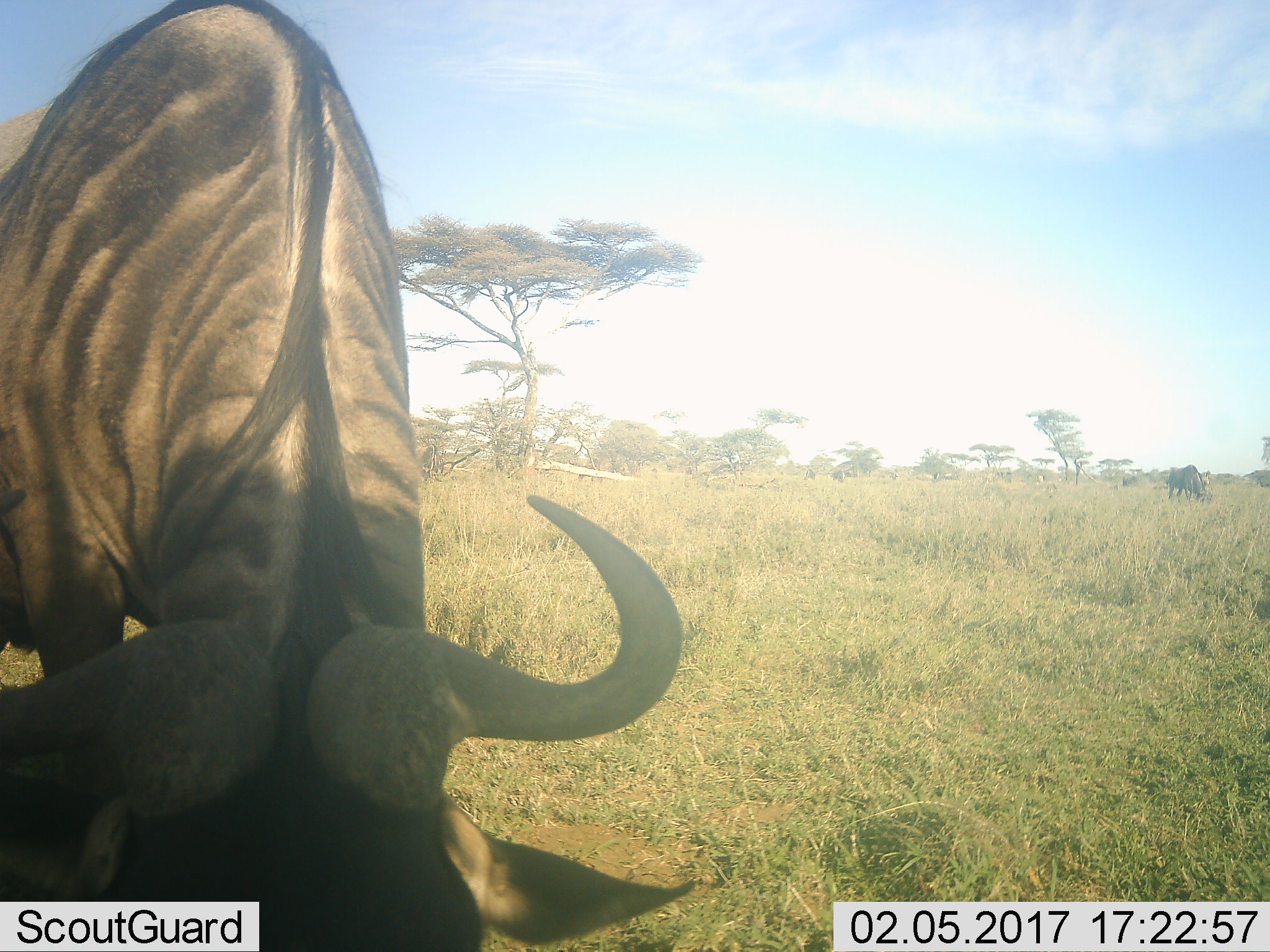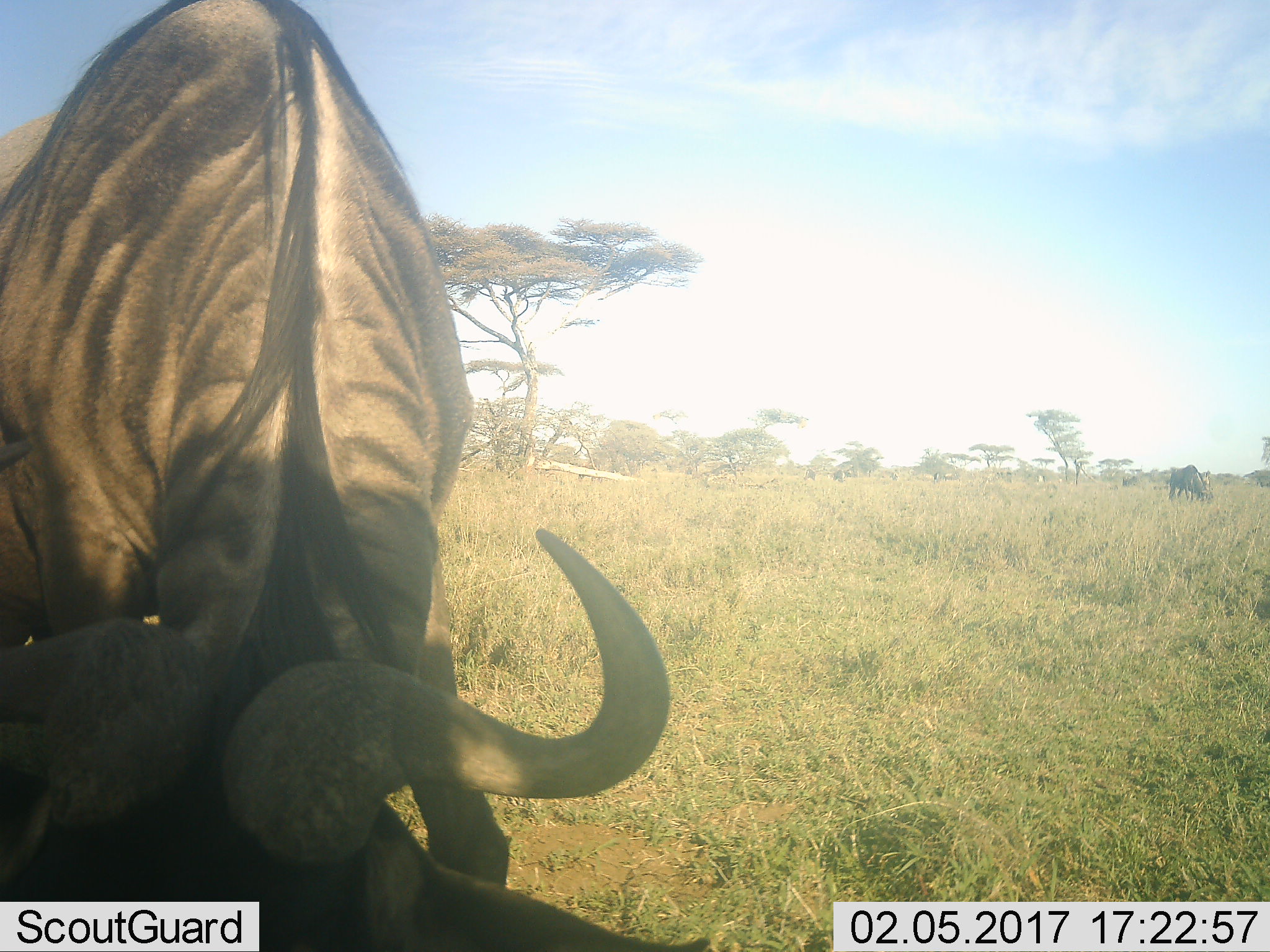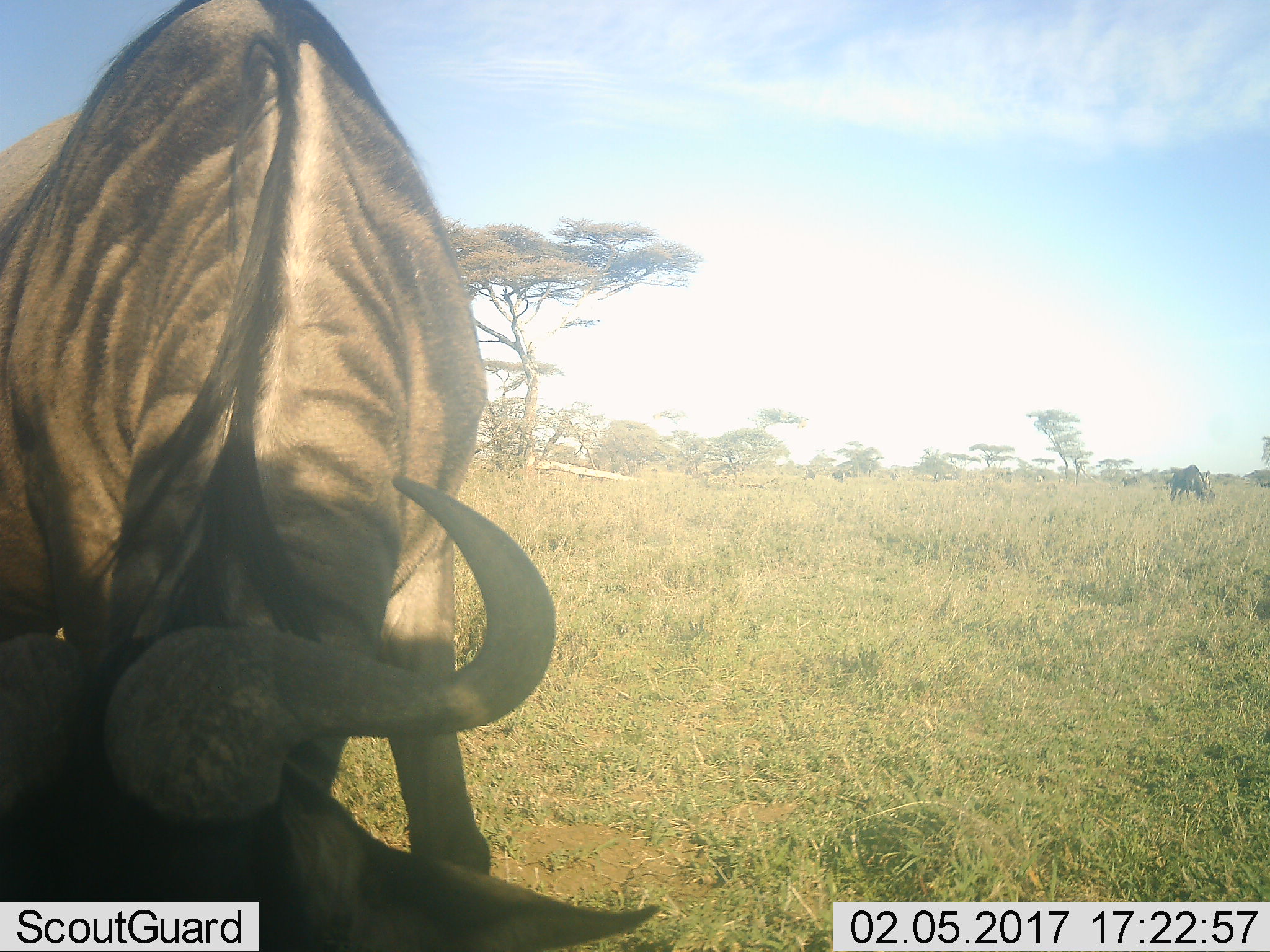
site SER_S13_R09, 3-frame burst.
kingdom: Animalia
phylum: Chordata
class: Mammalia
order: Artiodactyla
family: Bovidae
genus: Connochaetes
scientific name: Connochaetes taurinus taurinus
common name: blue wildebeest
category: wildebeestblue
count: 2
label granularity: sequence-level